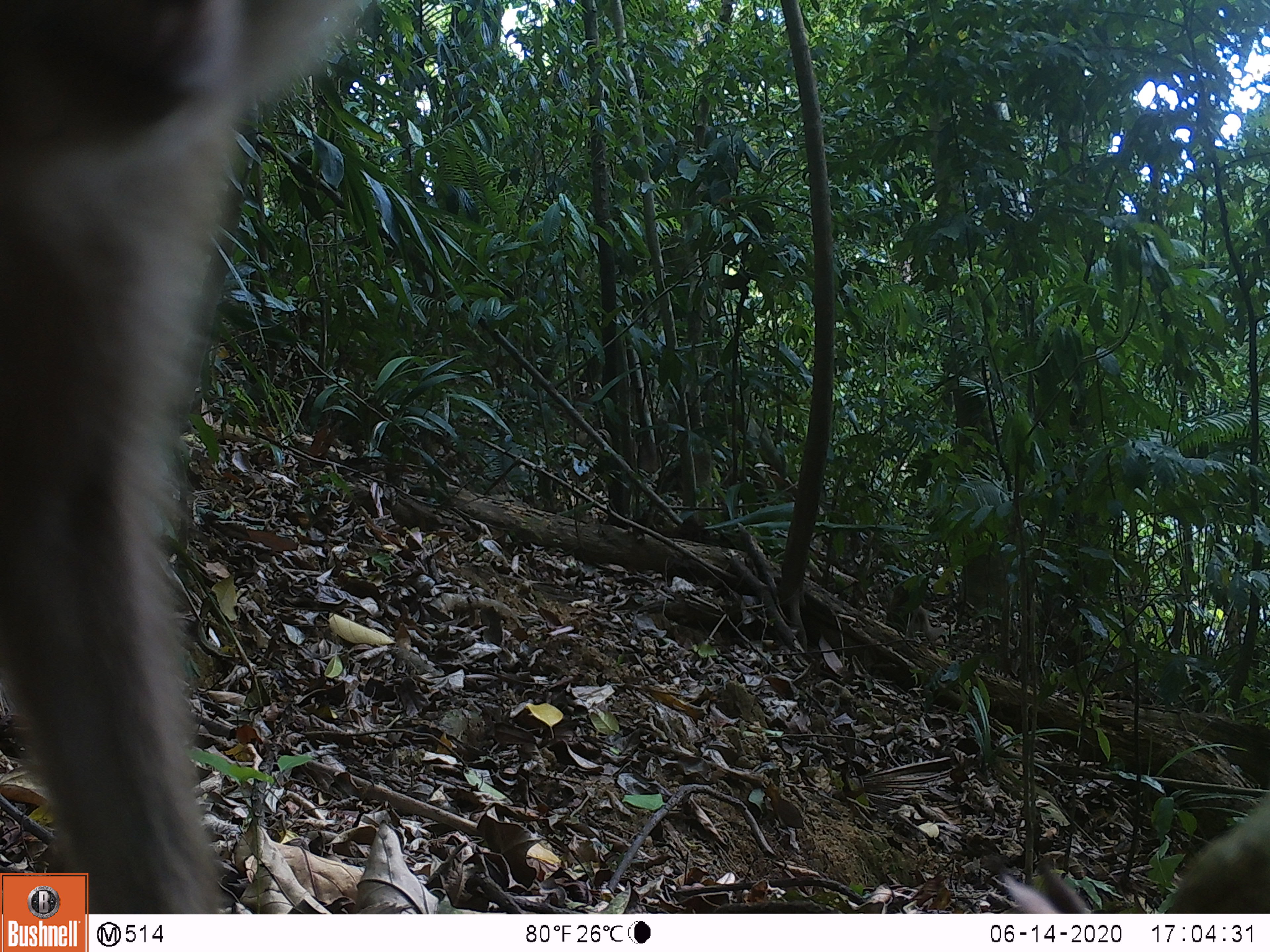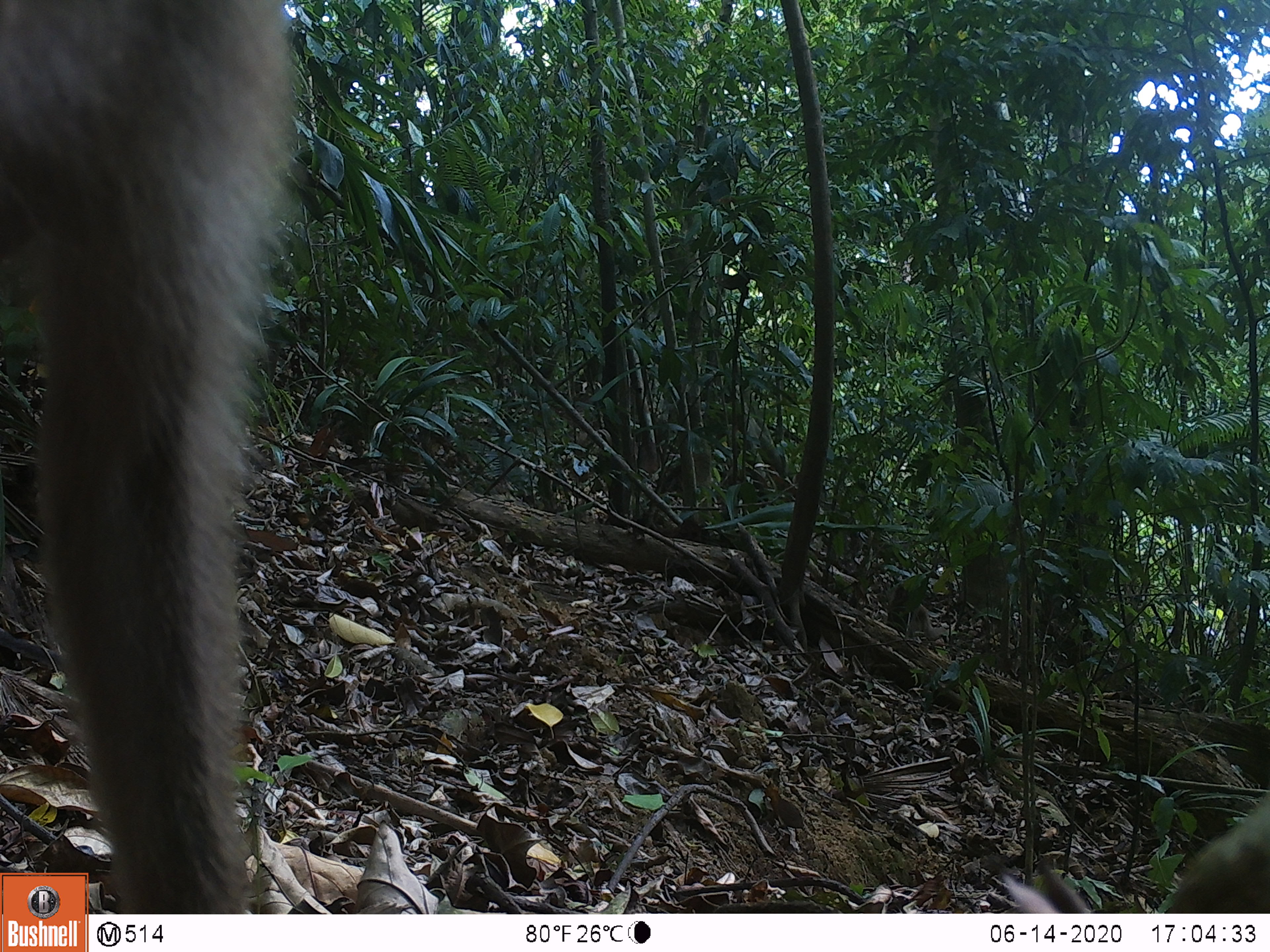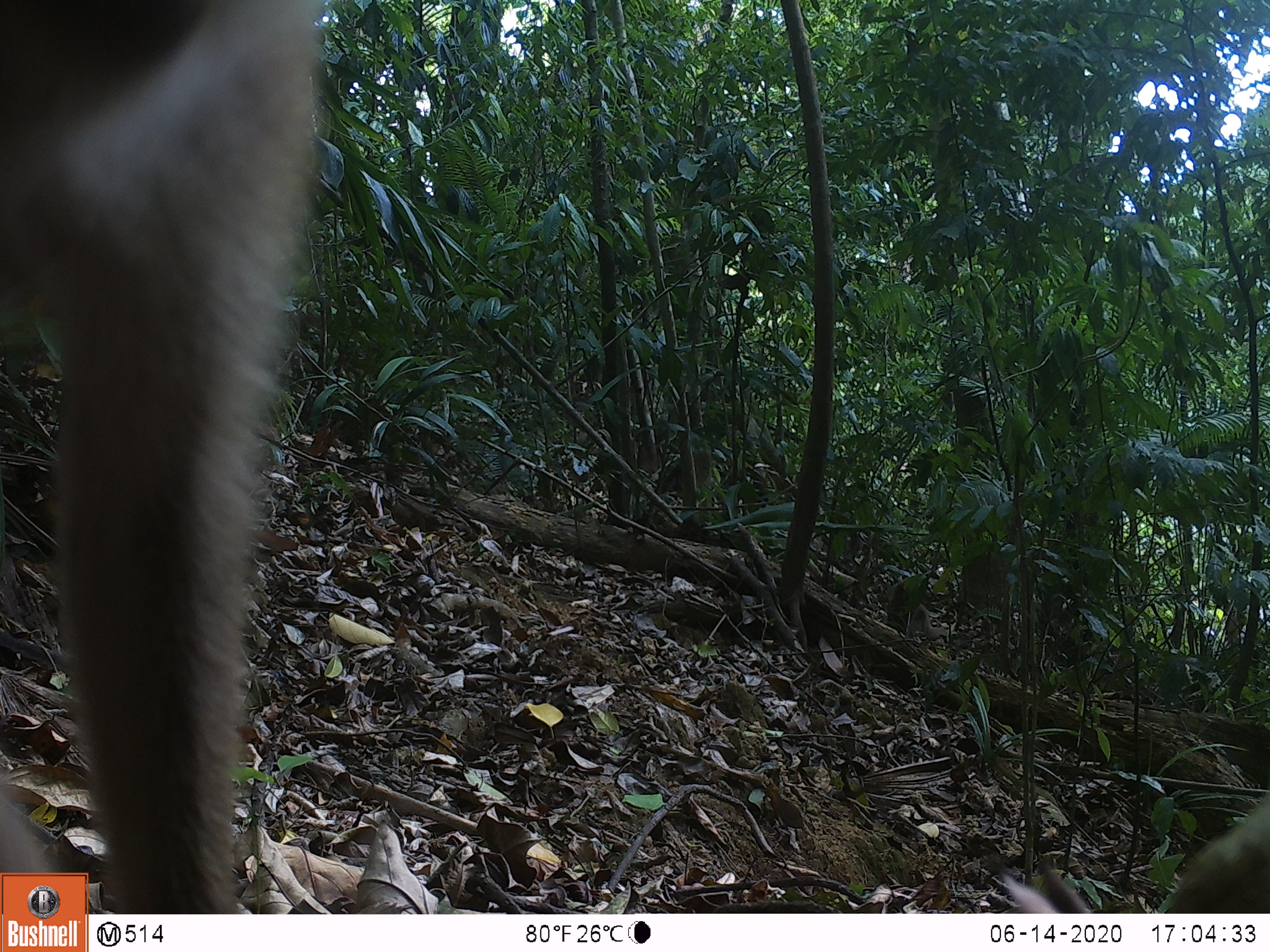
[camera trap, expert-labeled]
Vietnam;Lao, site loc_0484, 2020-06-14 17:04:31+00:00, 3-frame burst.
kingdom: Animalia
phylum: Chordata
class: Mammalia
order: Primates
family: Cercopithecidae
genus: Macaca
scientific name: Macaca nemestrina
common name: pig-tailed macaque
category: pig tailed macaque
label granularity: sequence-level